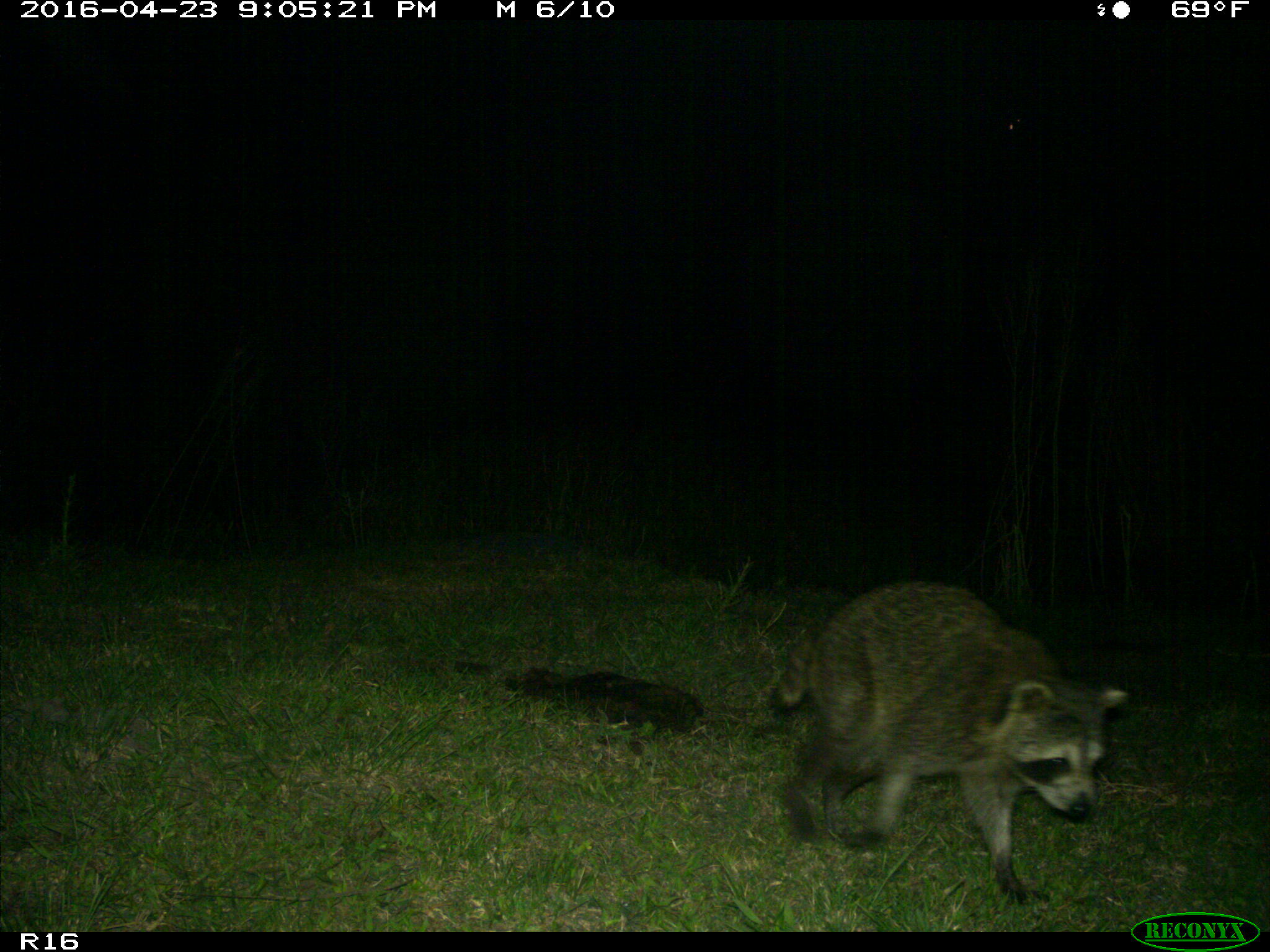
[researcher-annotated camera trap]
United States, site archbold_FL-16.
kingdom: Animalia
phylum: Chordata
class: Mammalia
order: Carnivora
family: Procyonidae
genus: Procyon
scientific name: Procyon lotor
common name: common raccoon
Procyon lotor (common raccoon).